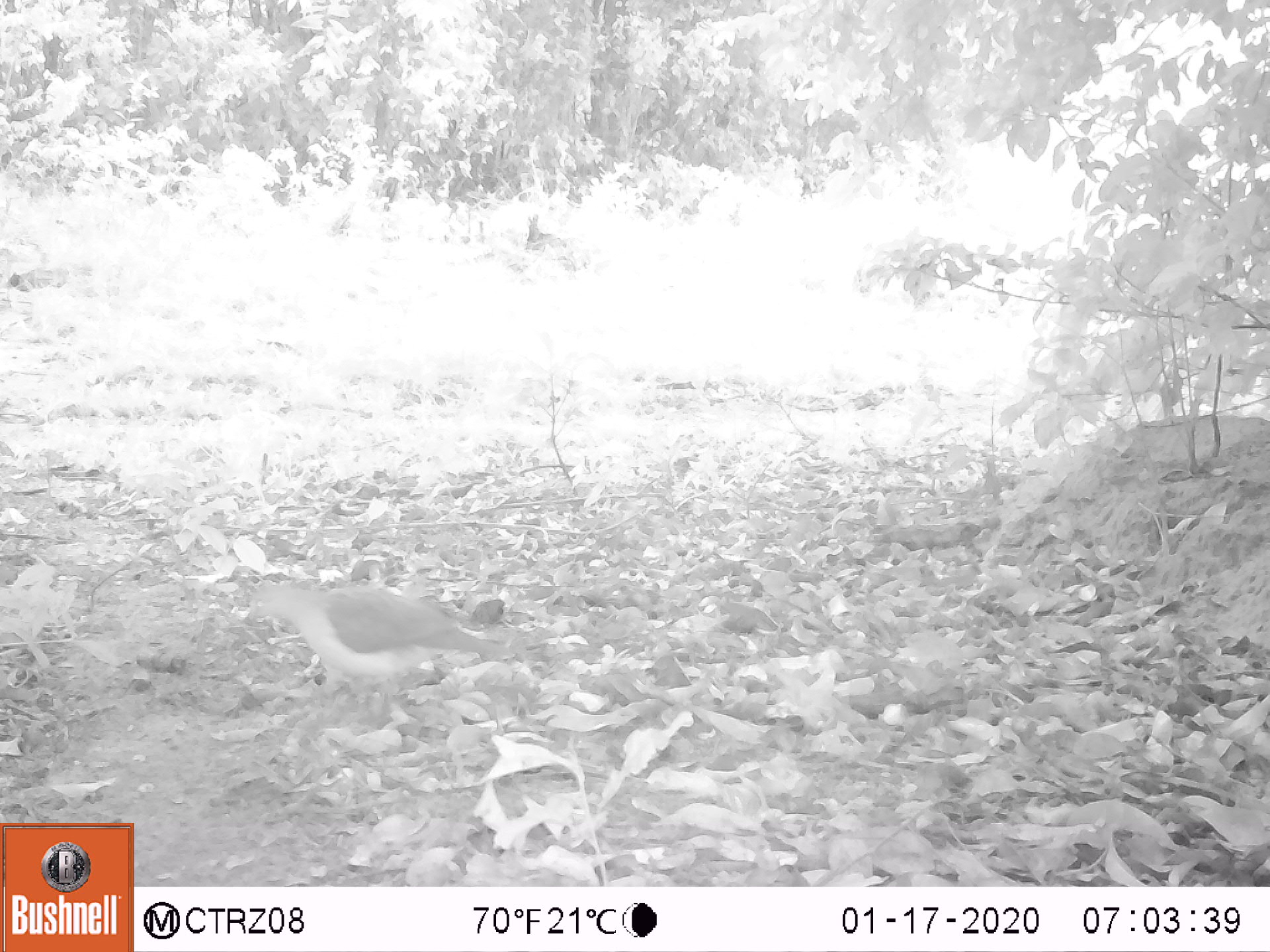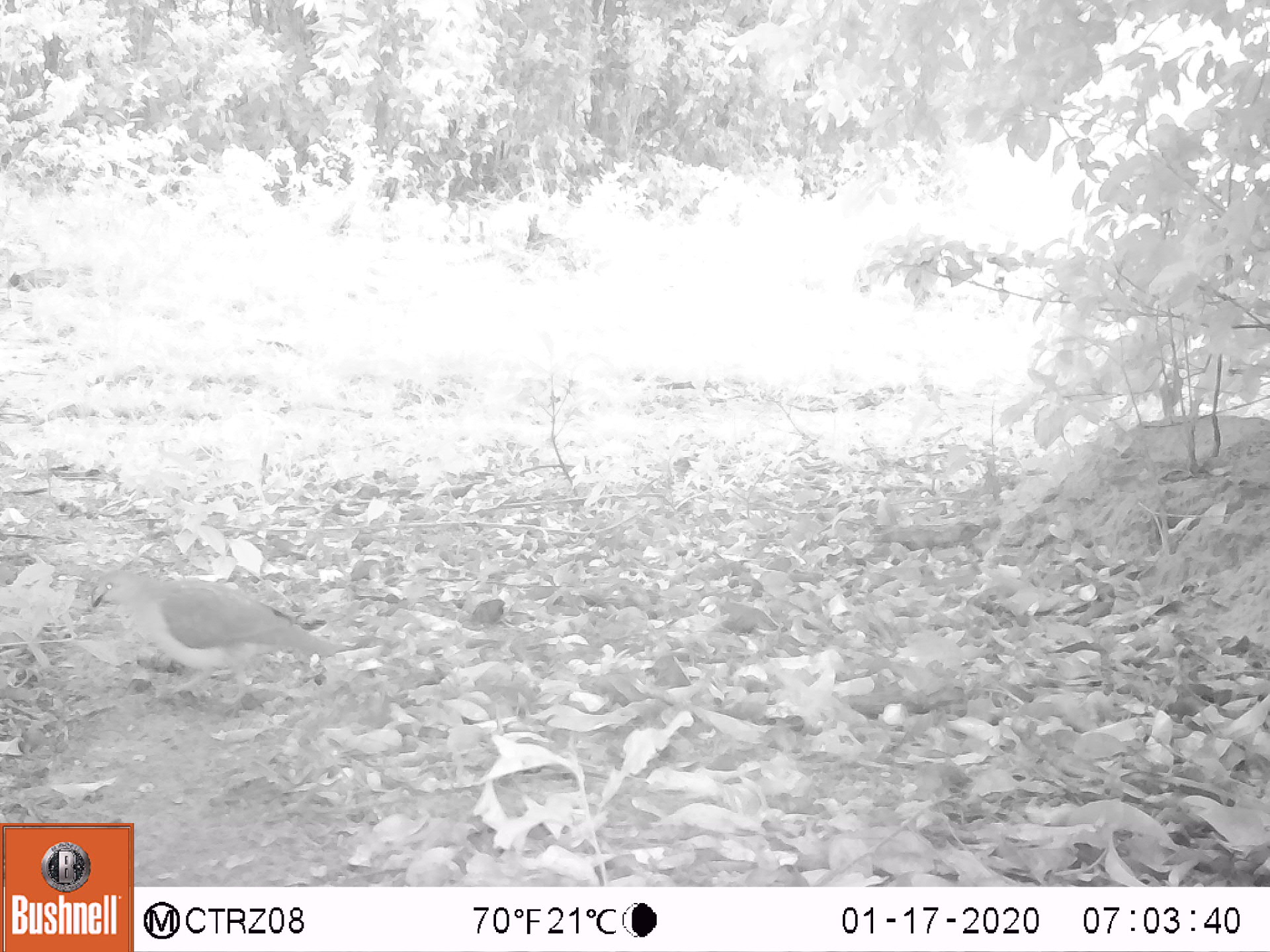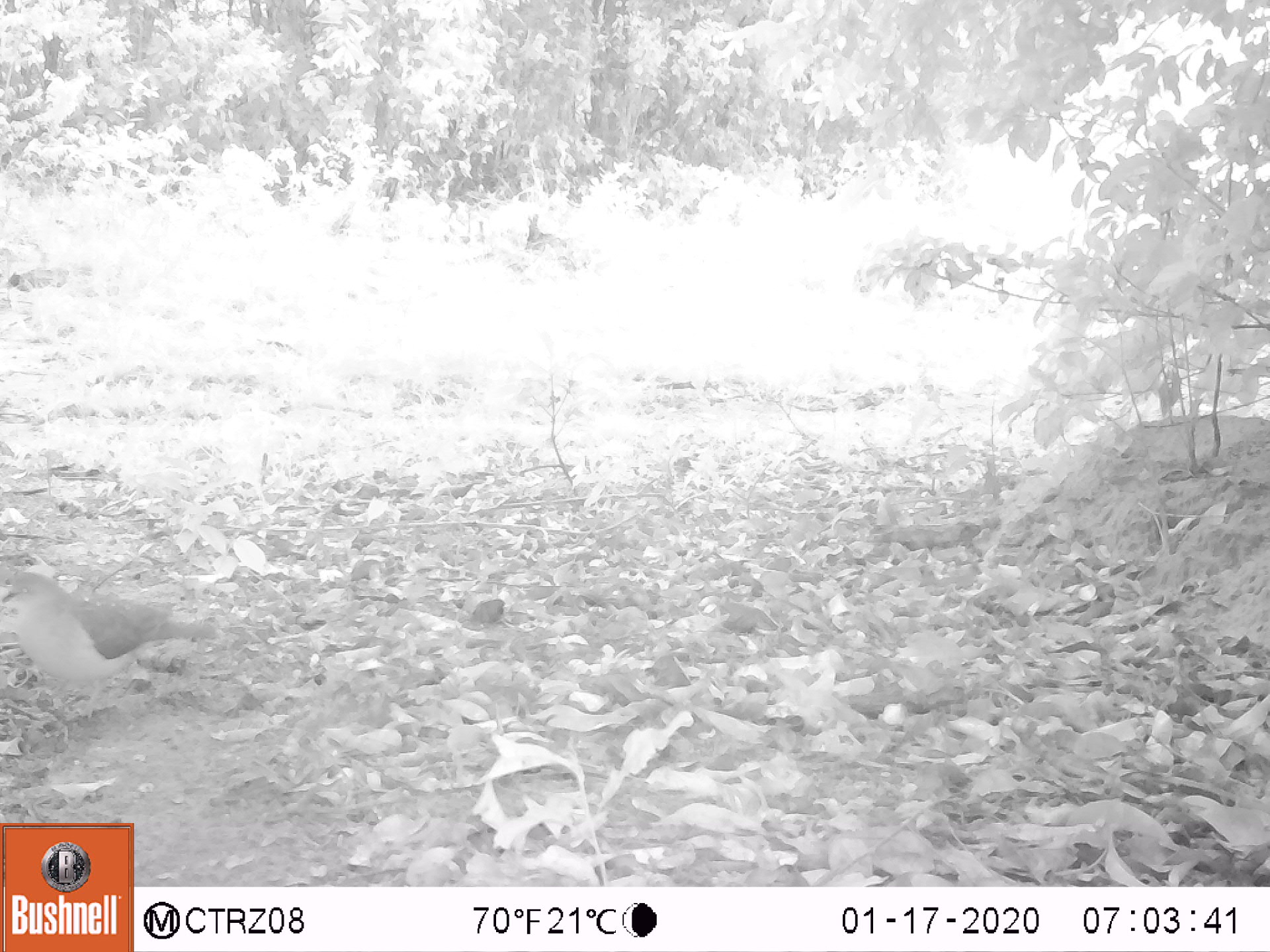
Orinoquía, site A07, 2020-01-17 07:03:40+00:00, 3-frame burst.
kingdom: Animalia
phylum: Chordata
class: Aves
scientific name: Aves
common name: bird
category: unknown bird